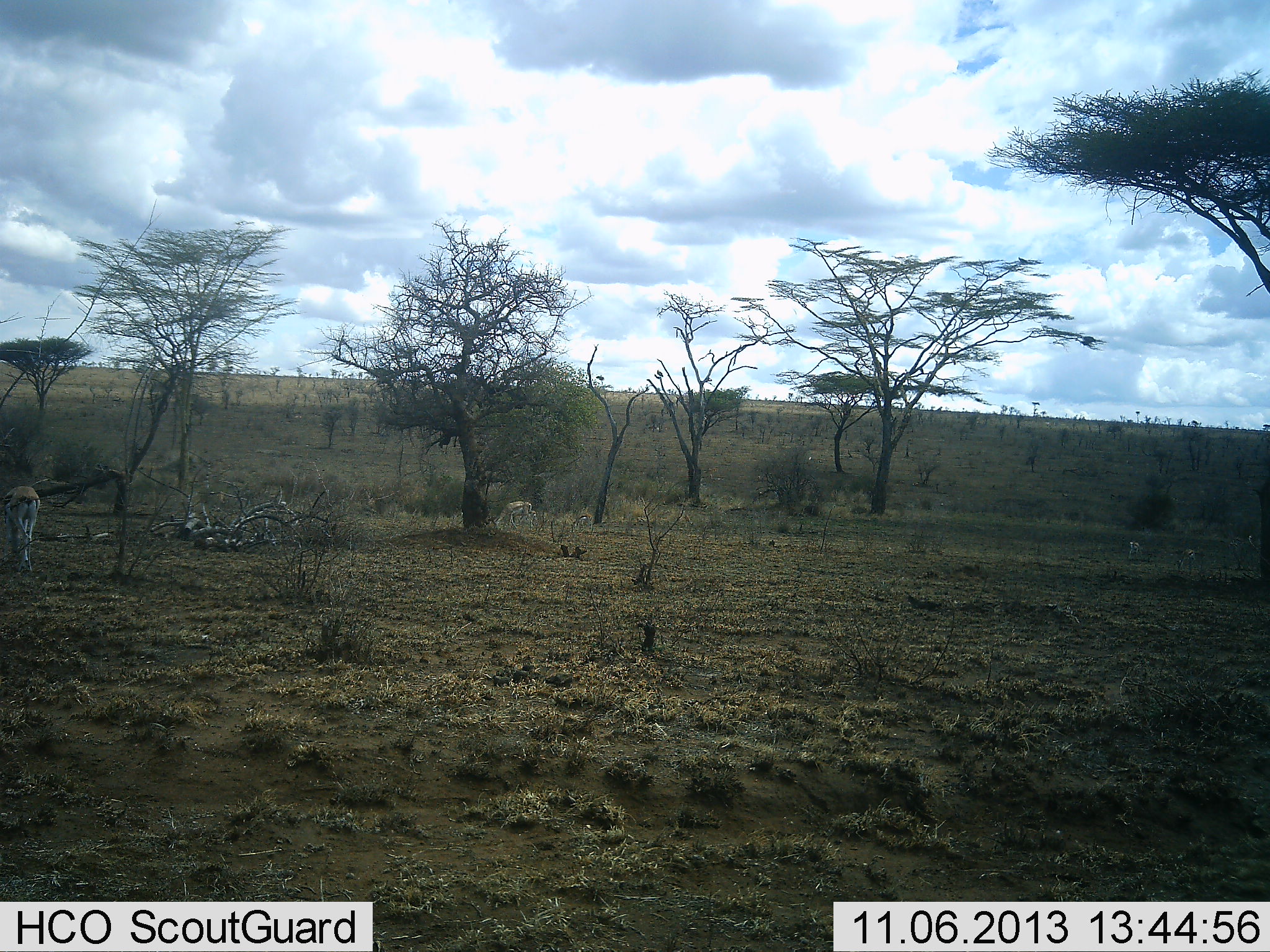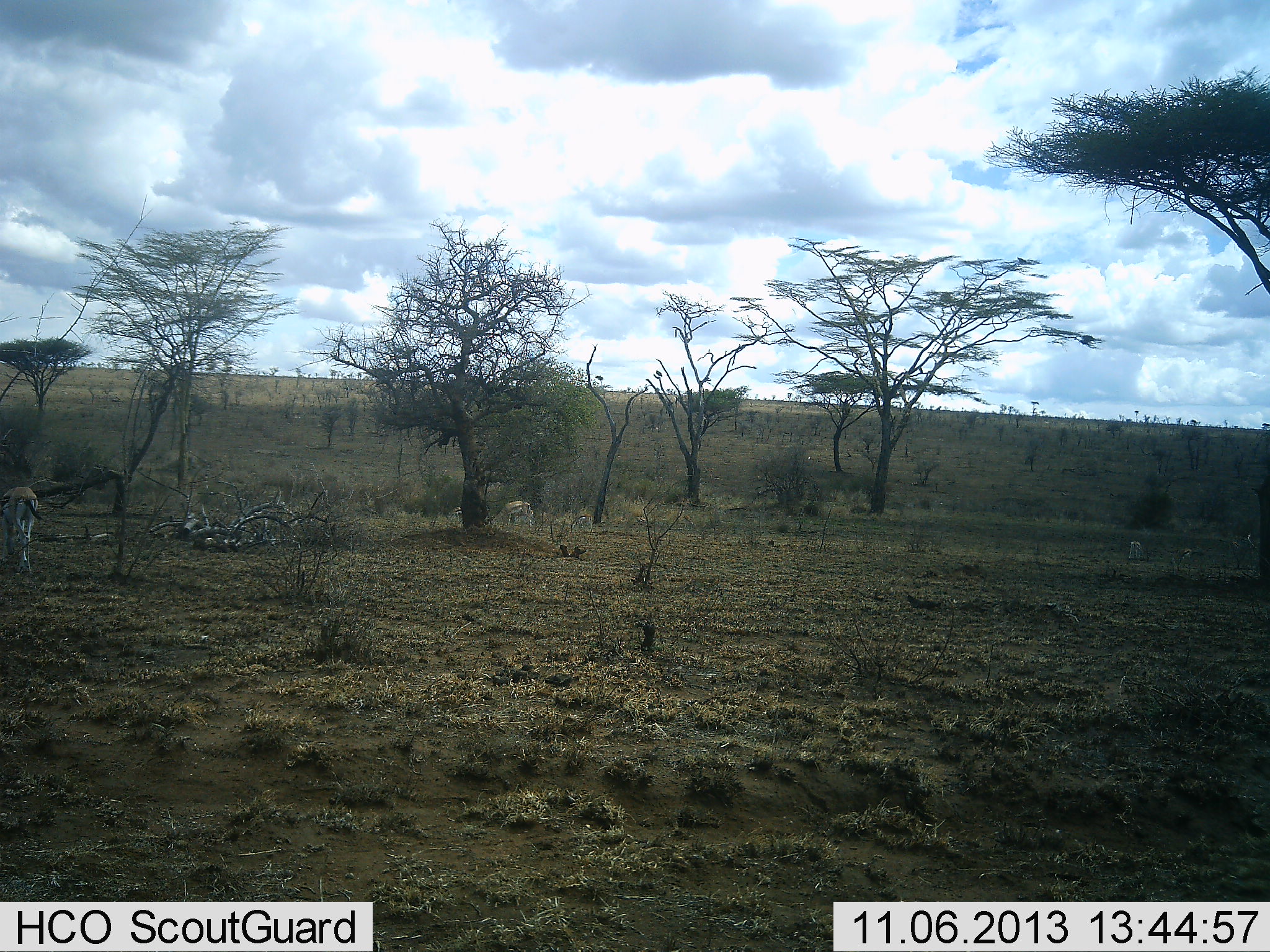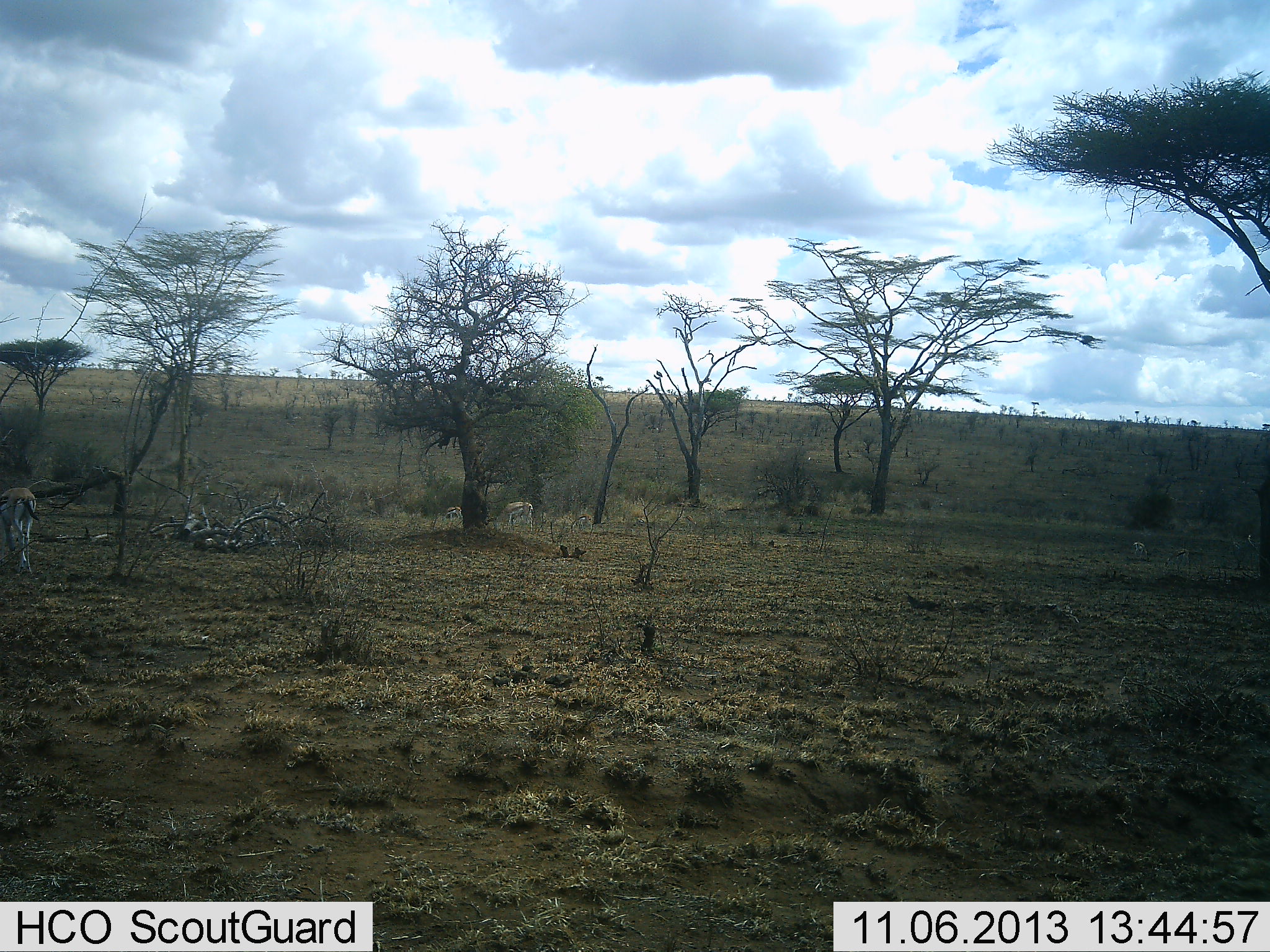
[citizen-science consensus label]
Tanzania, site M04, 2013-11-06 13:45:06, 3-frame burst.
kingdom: Animalia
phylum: Chordata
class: Mammalia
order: Artiodactyla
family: Bovidae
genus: Eudorcas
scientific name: Eudorcas thomsonii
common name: thomson's gazelle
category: gazellethomsons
Gazellethomsons (thomson's gazelle) (Eudorcas thomsonii), count 2. Behavior (volunteer vote fractions): standing 70%, resting 0%, moving 40%, interacting 0%. Young present (vote fraction): 10%. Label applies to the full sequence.